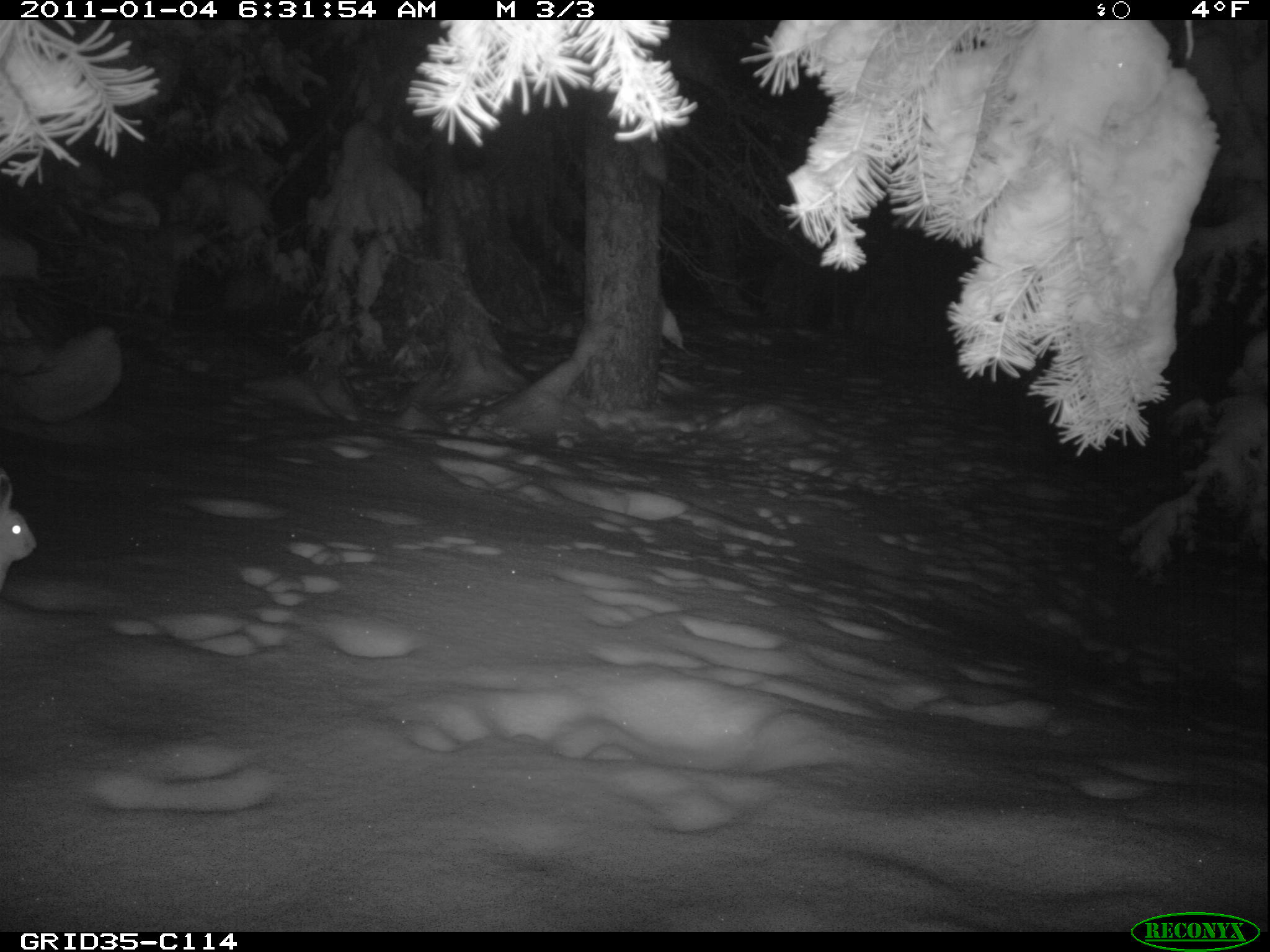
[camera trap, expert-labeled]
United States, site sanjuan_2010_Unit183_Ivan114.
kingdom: Animalia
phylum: Chordata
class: Mammalia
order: Lagomorpha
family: Leporidae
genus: Lepus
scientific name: Lepus americanus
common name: snowshoe hare